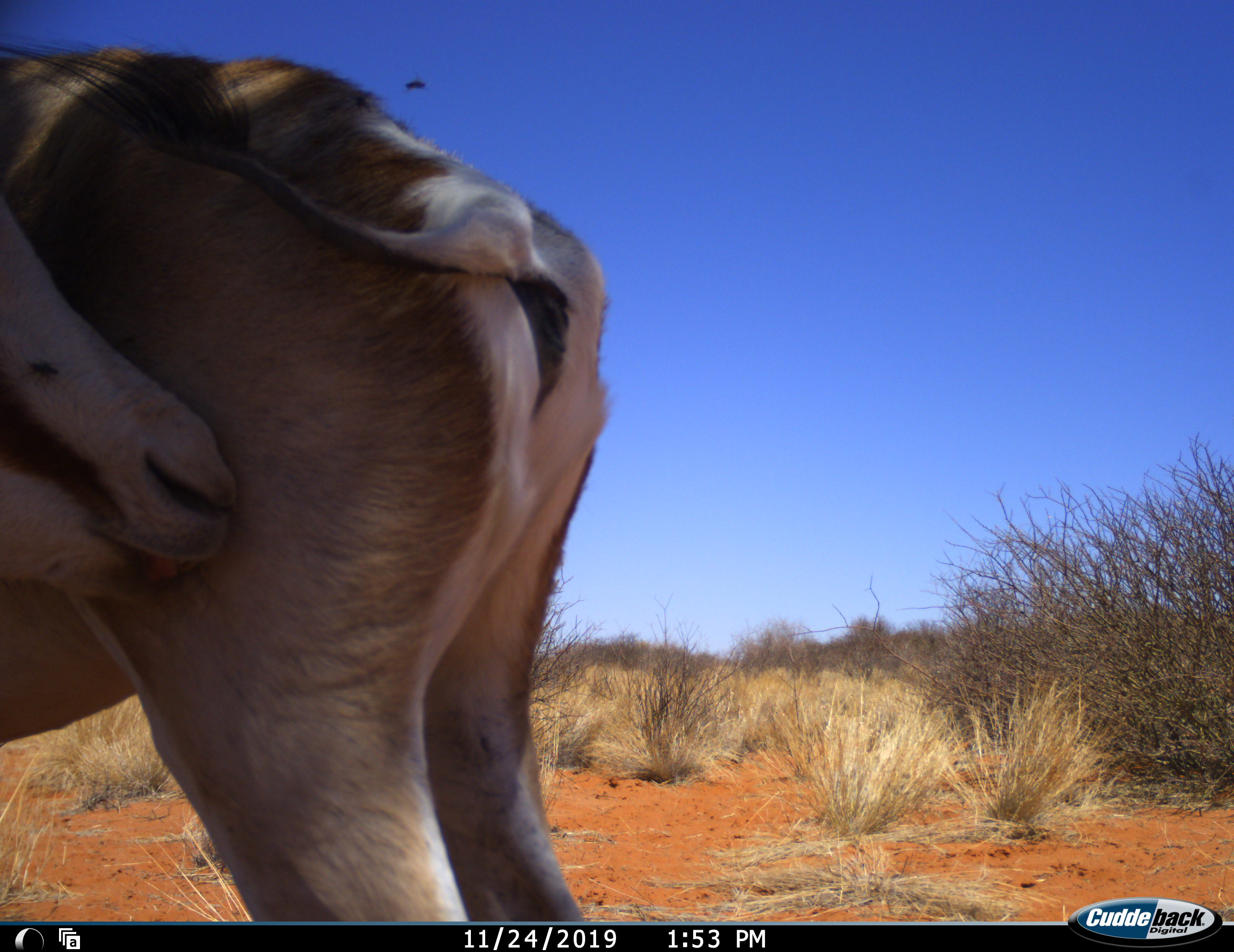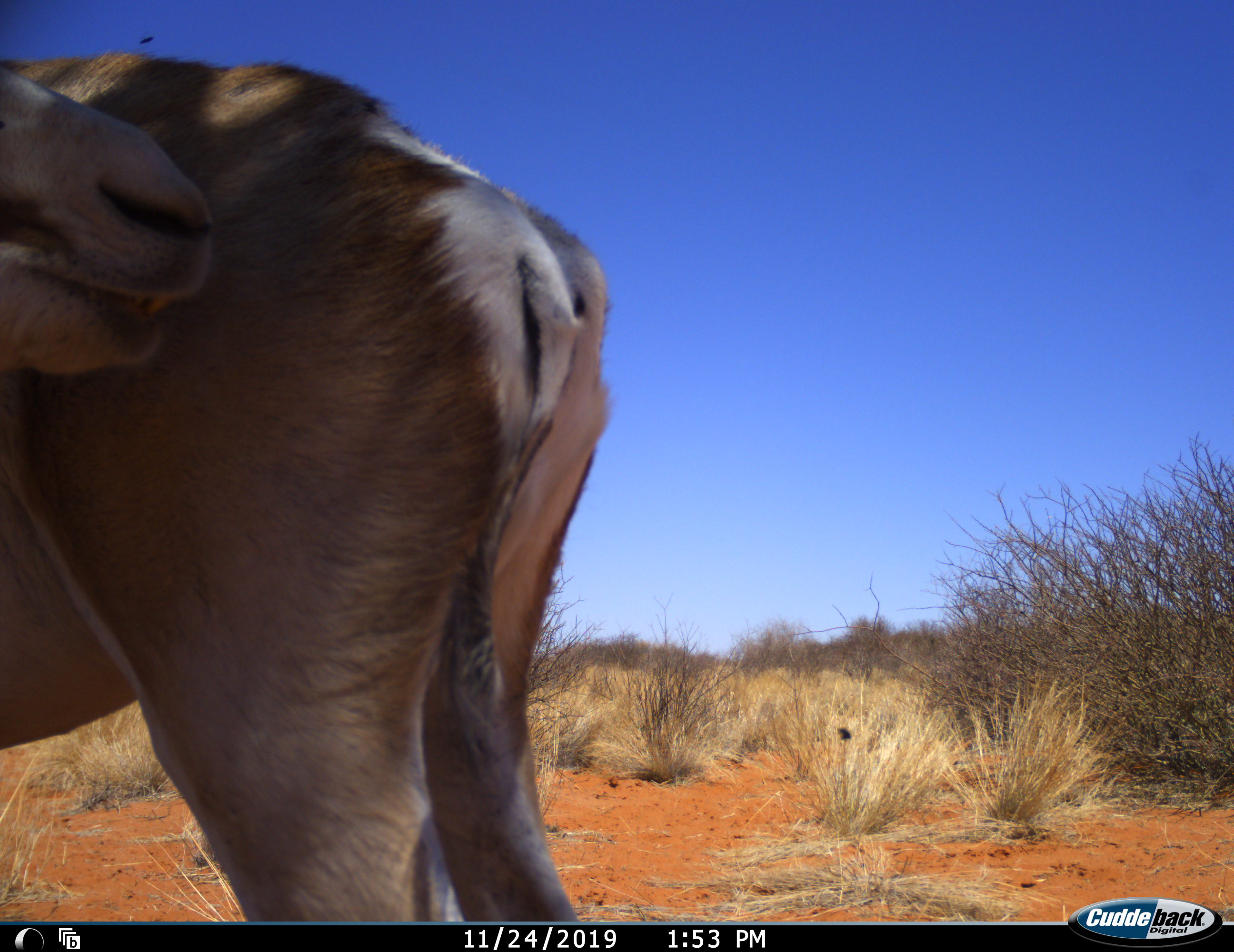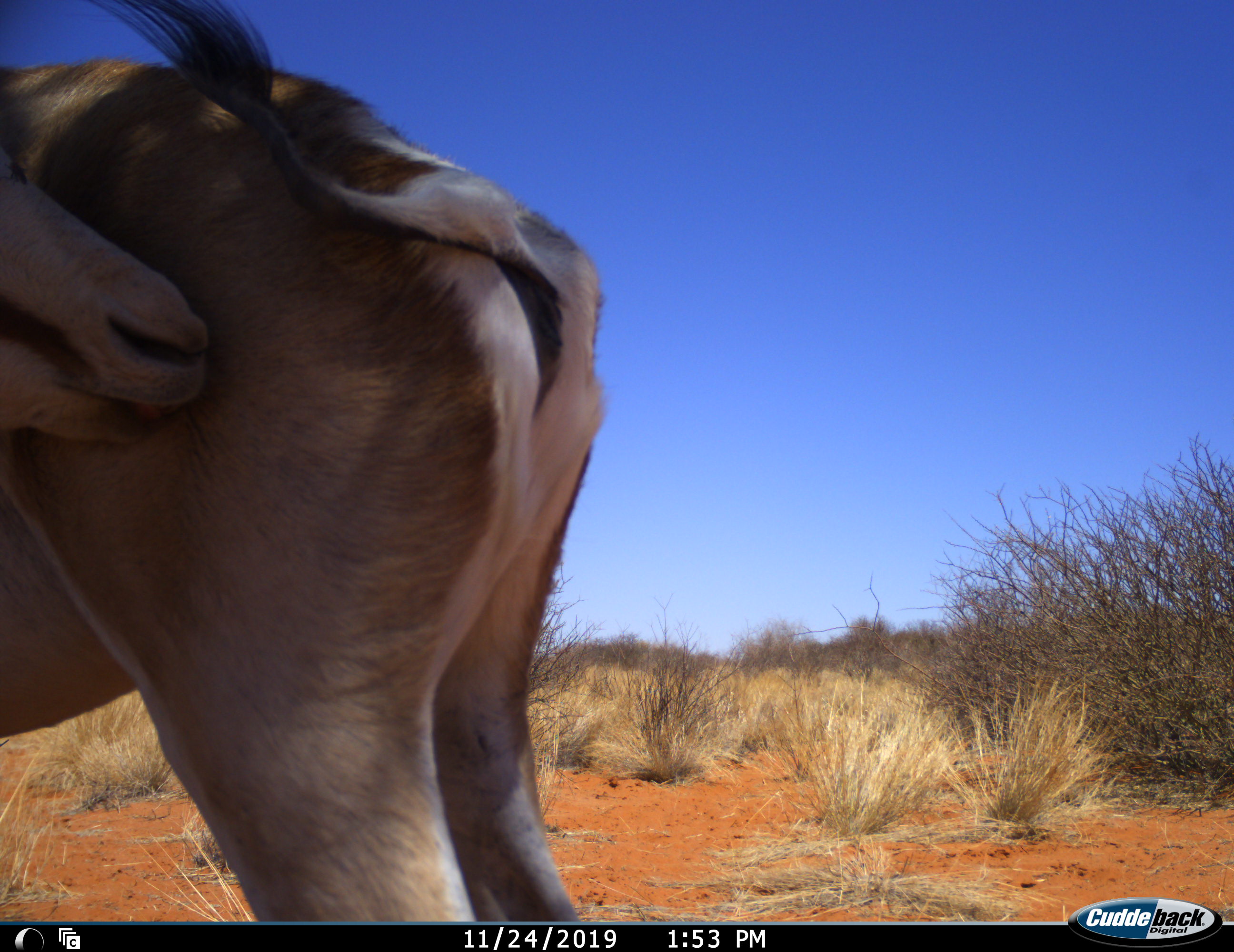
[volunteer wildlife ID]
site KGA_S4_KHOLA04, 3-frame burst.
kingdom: Animalia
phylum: Chordata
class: Mammalia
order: Artiodactyla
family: Bovidae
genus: Antidorcas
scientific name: Antidorcas marsupialis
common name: springbok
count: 1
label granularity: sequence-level